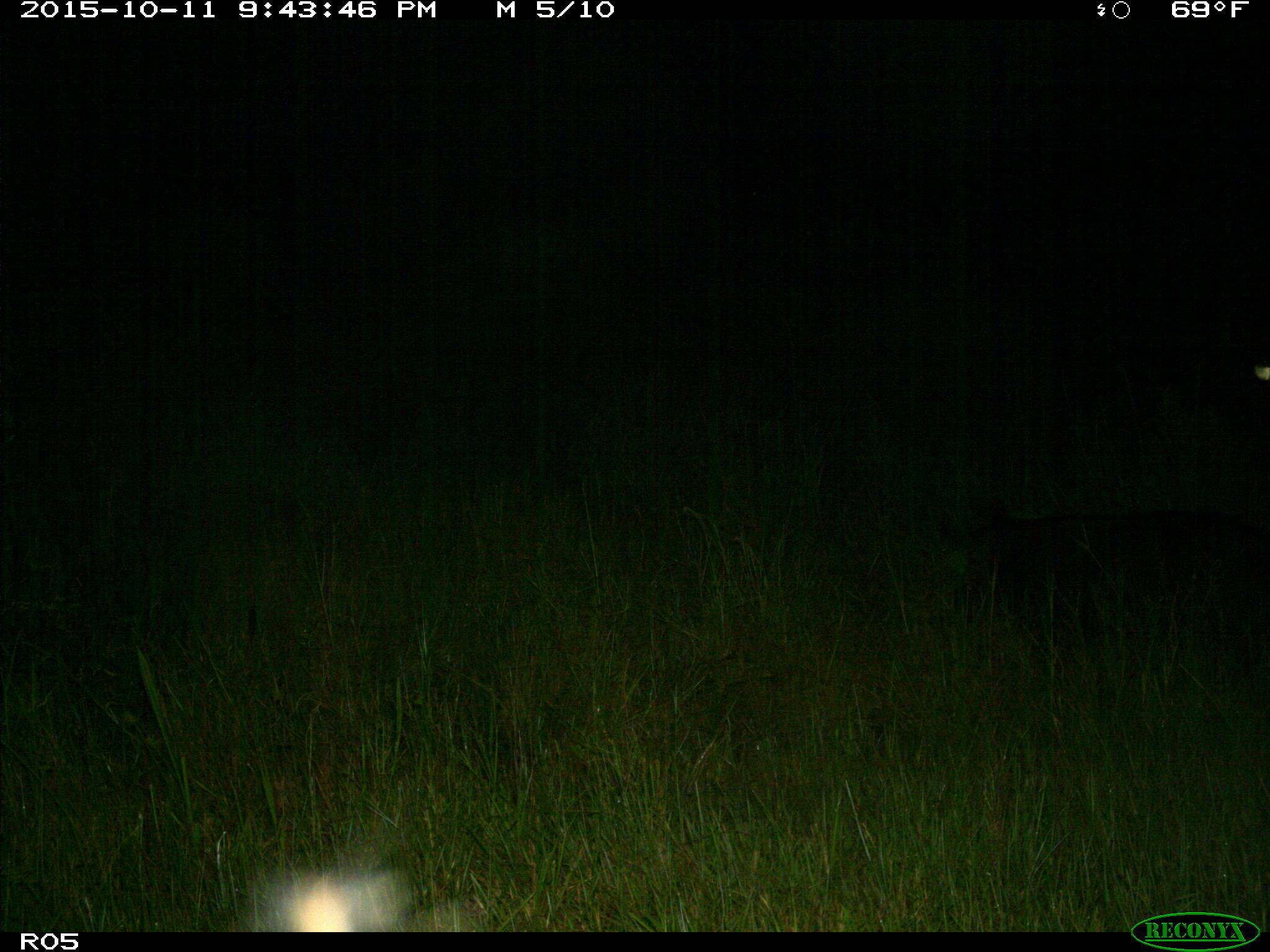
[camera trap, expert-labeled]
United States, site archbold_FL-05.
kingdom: Animalia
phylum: Chordata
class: Mammalia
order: Artiodactyla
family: Suidae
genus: Sus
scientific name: Sus scrofa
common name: wild boar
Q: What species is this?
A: Sus scrofa (wild boar).